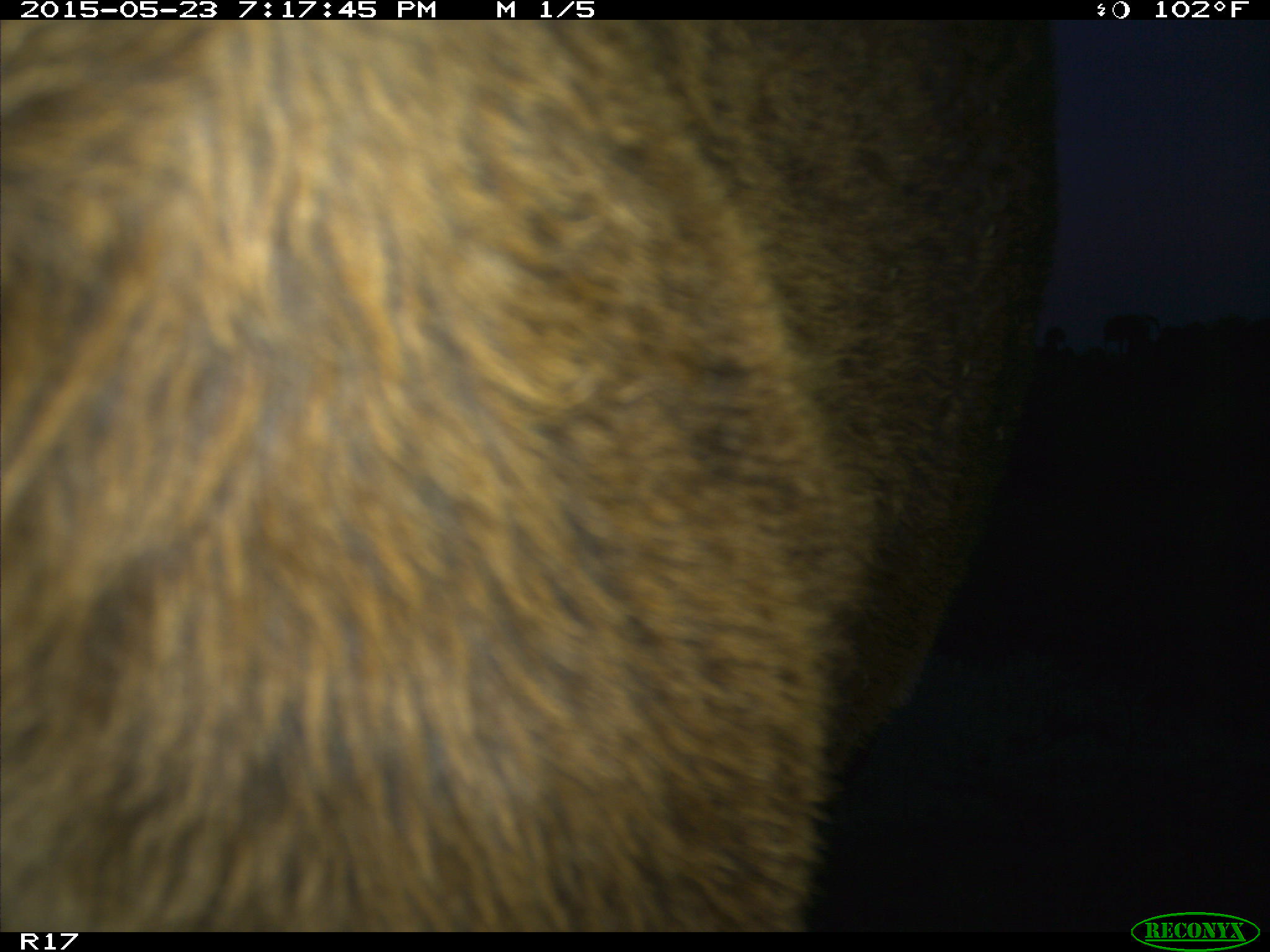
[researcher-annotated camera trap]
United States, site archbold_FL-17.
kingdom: Animalia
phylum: Chordata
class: Mammalia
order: Artiodactyla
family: Bovidae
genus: Bos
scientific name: Bos taurus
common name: domestic cow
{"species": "Bos taurus (domestic cow)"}